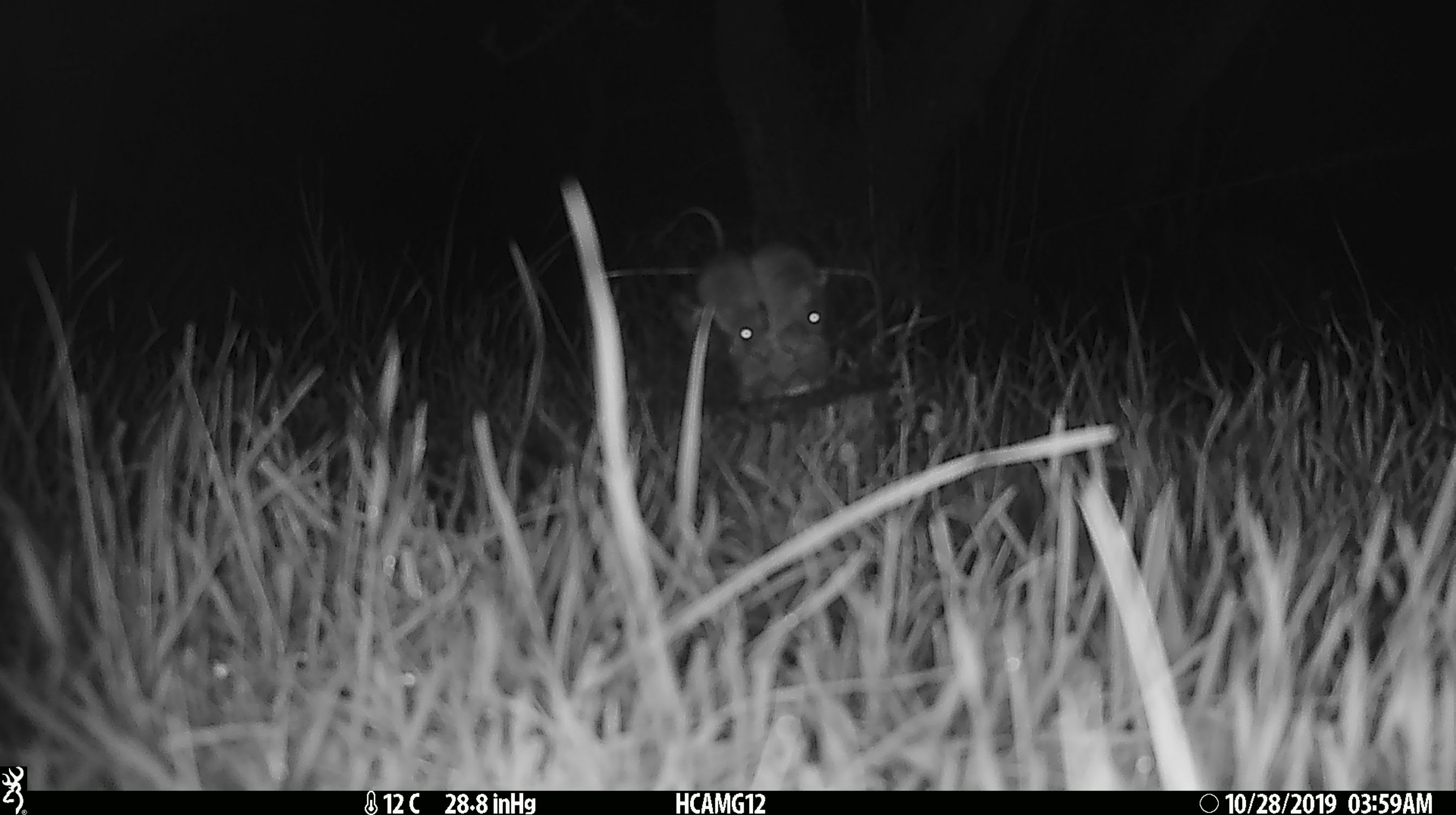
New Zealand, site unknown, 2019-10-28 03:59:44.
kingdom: Animalia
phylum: Chordata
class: Mammalia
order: Rodentia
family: Muridae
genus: Mus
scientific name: Mus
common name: mouse